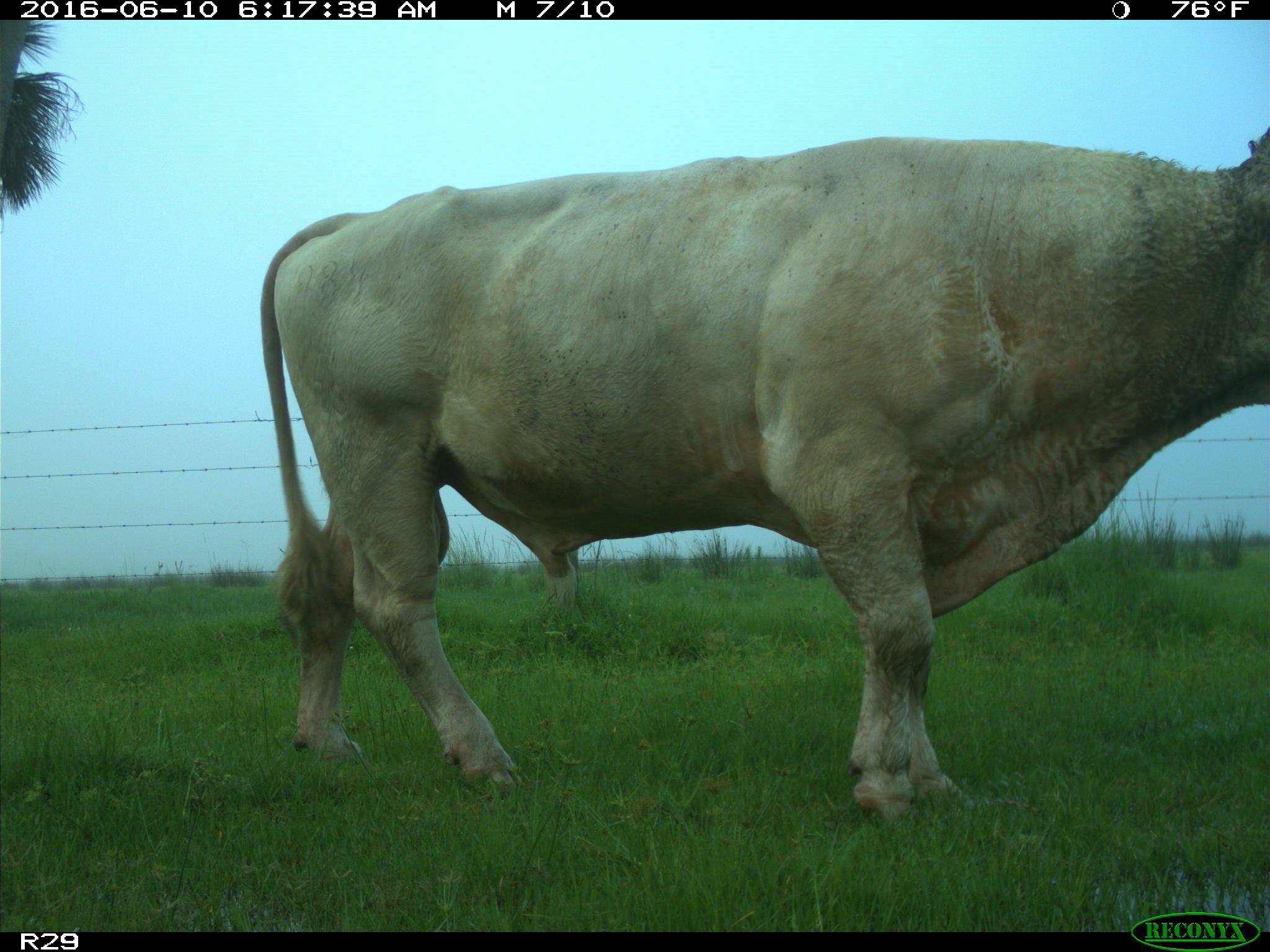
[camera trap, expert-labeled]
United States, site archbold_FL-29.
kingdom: Animalia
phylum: Chordata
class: Mammalia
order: Artiodactyla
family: Bovidae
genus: Bos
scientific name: Bos taurus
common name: domestic cow